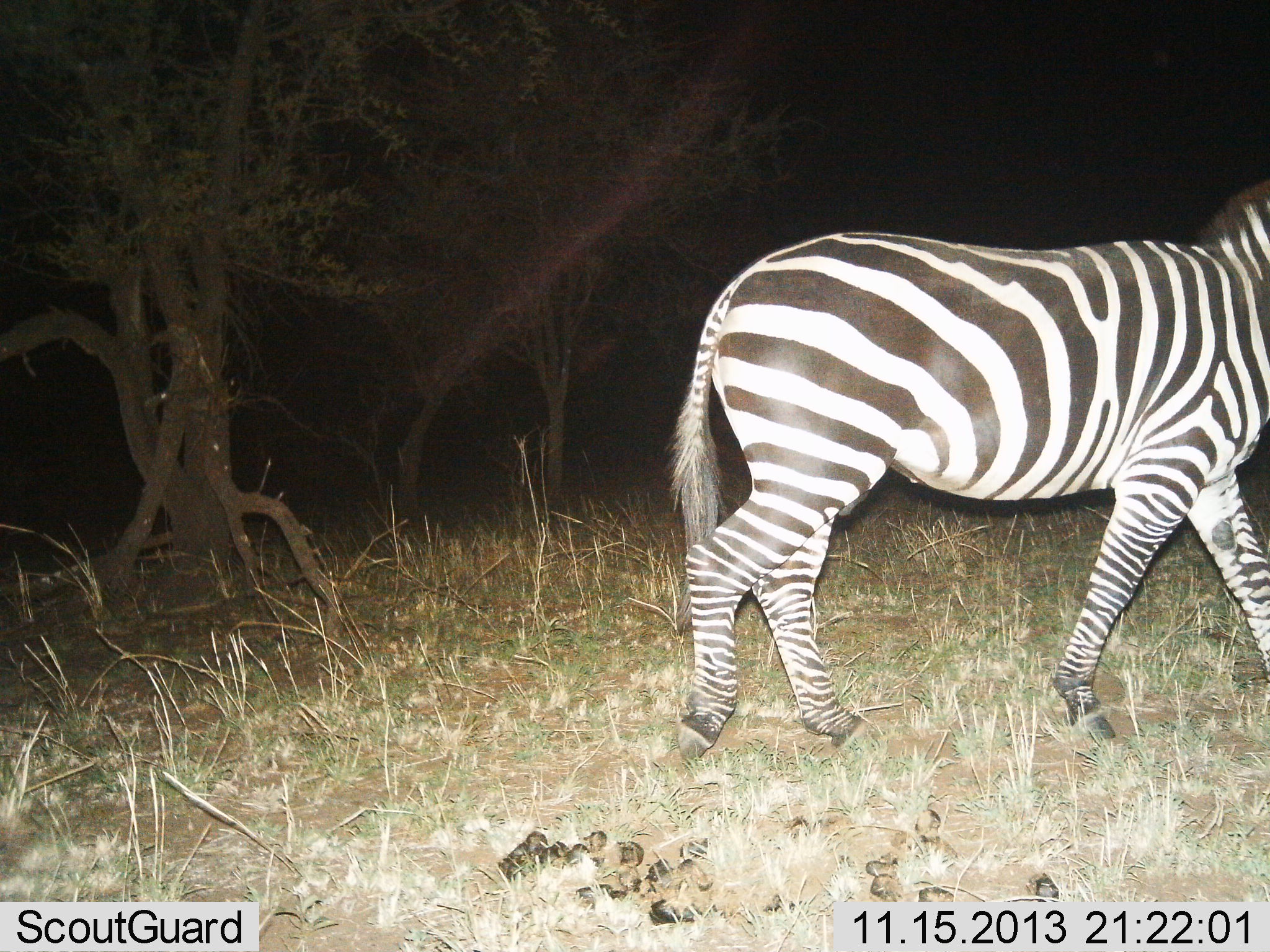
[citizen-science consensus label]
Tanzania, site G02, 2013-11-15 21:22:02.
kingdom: Animalia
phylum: Chordata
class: Mammalia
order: Perissodactyla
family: Equidae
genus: Equus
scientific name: Equus quagga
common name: plains zebra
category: zebra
Zebra (plains zebra) (Equus quagga), count 1. Behavior (volunteer vote fractions): standing 0%, resting 0%, moving 100%, interacting 0%. Young present (vote fraction): 0%. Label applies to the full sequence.